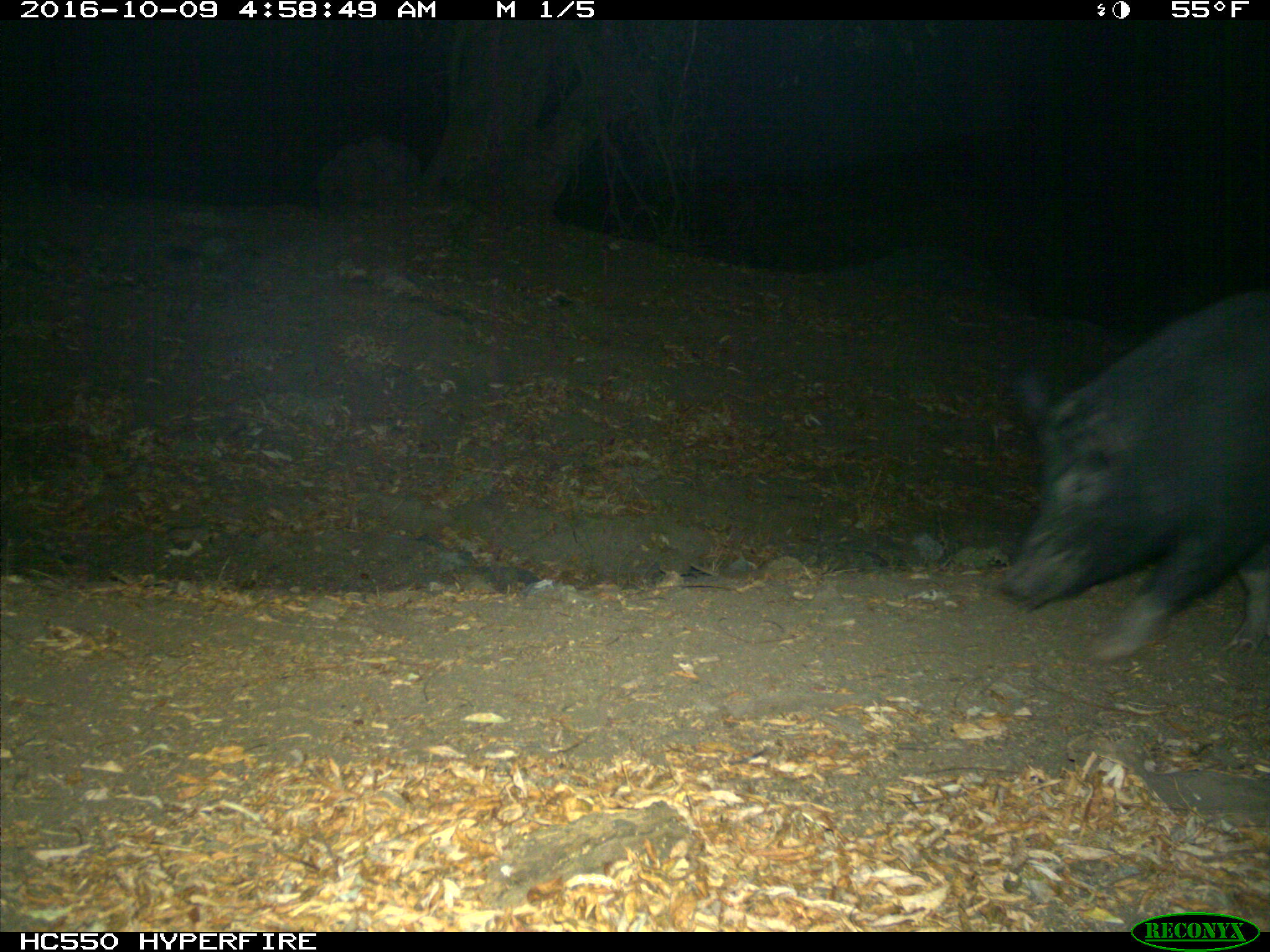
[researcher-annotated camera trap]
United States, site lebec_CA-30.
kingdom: Animalia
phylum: Chordata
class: Mammalia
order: Artiodactyla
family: Suidae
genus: Sus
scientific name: Sus scrofa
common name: wild boar